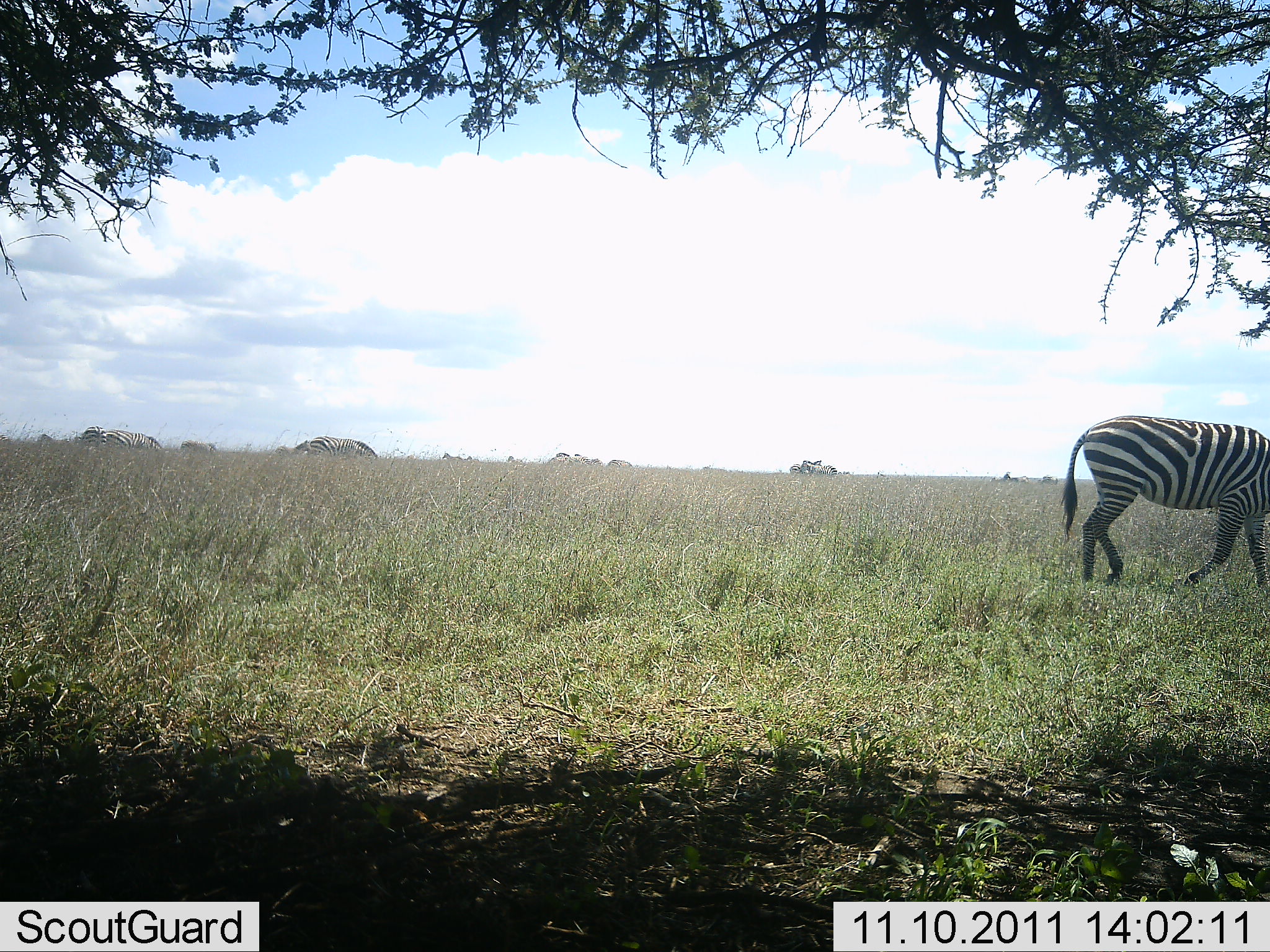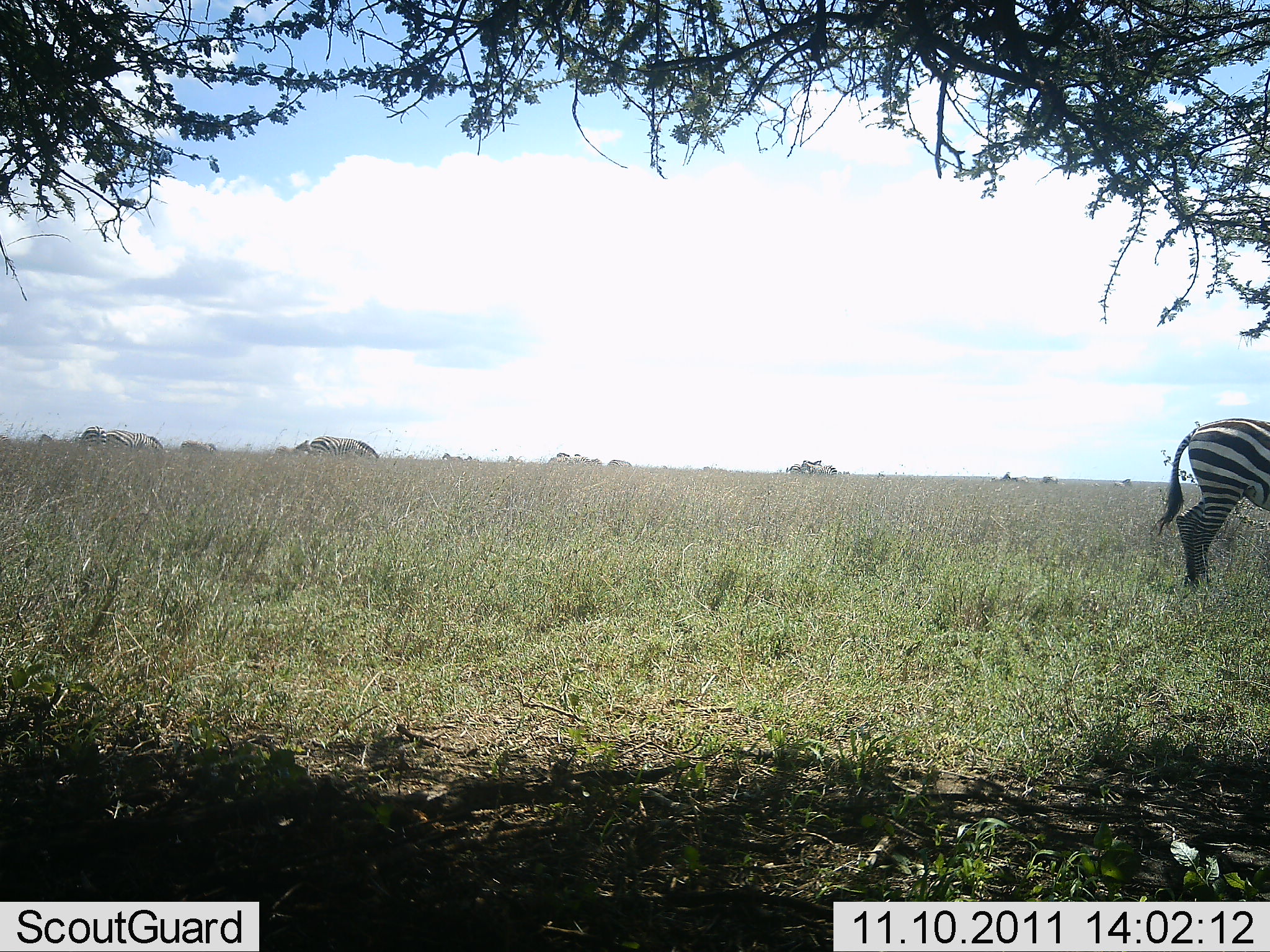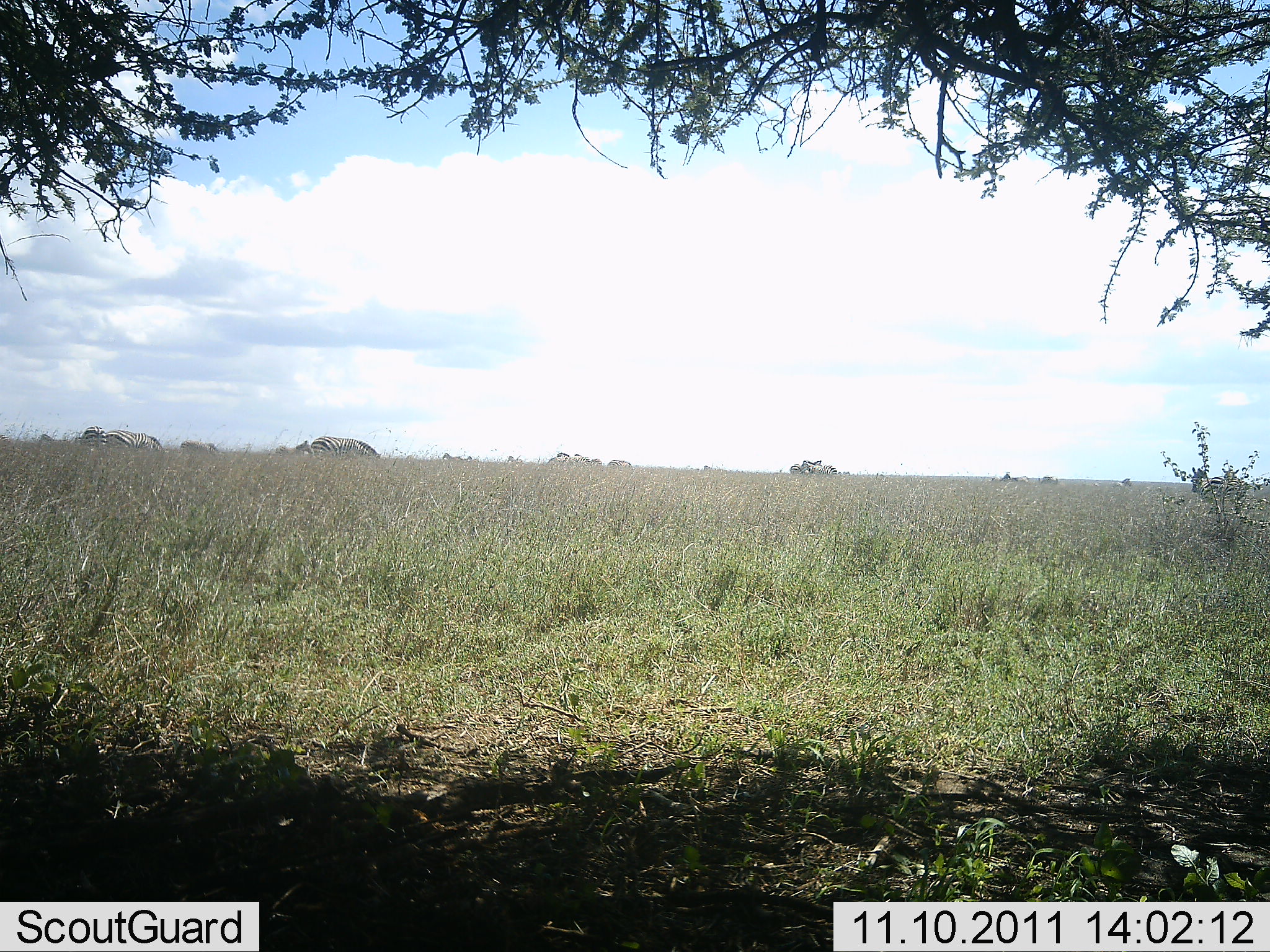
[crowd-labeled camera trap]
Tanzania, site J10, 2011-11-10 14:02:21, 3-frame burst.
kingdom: Animalia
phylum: Chordata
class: Mammalia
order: Perissodactyla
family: Equidae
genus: Equus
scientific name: Equus quagga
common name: plains zebra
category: zebra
Zebra (plains zebra) (Equus quagga), count 1. Behavior (volunteer vote fractions): standing 41%, resting 0%, moving 59%, interacting 0%. Young present (vote fraction): 0%. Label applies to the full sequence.